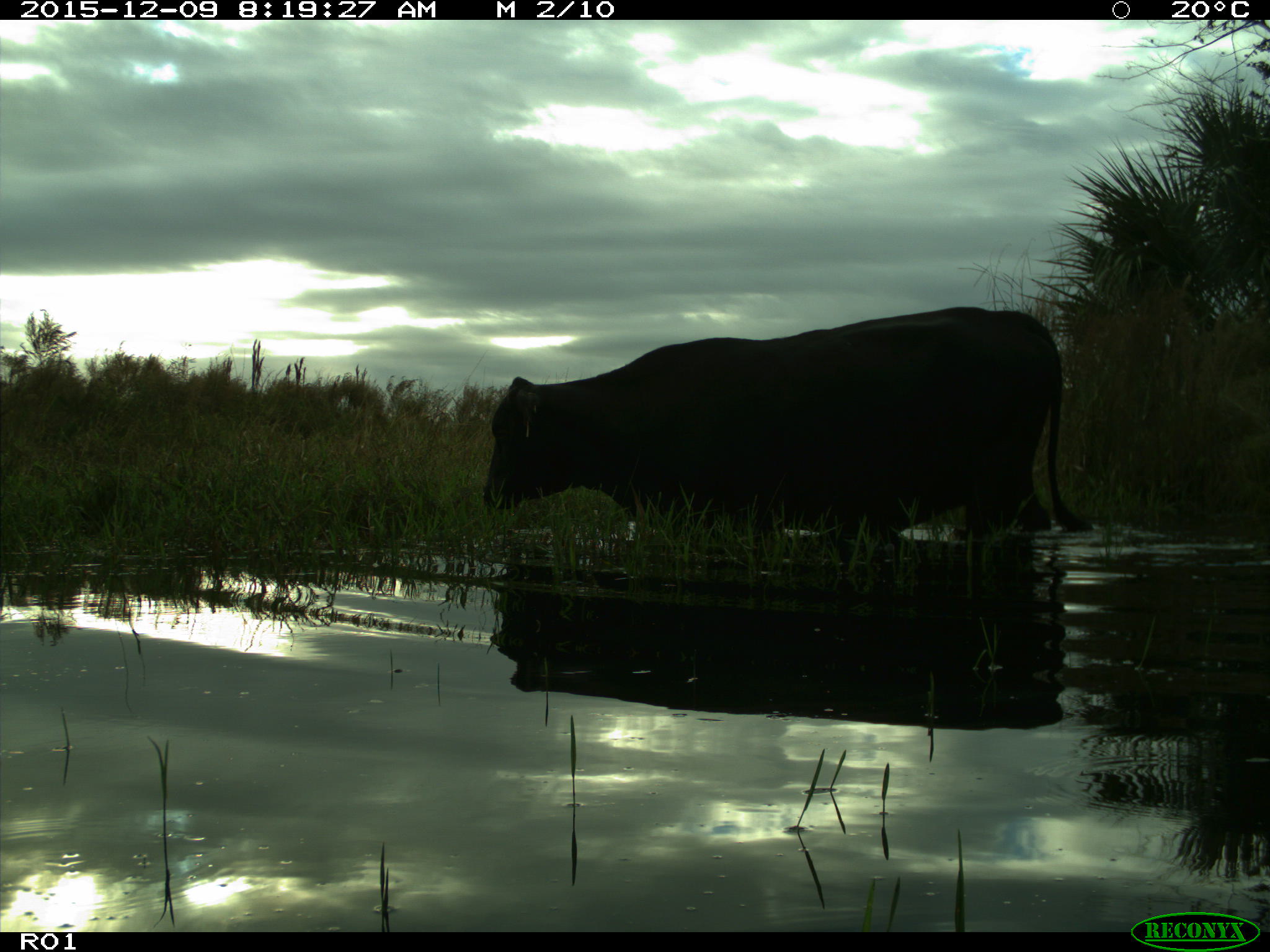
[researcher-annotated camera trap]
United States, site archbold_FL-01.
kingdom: Animalia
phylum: Chordata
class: Mammalia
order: Artiodactyla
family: Bovidae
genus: Bos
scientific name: Bos taurus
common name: domestic cow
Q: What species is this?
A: Bos taurus (domestic cow).